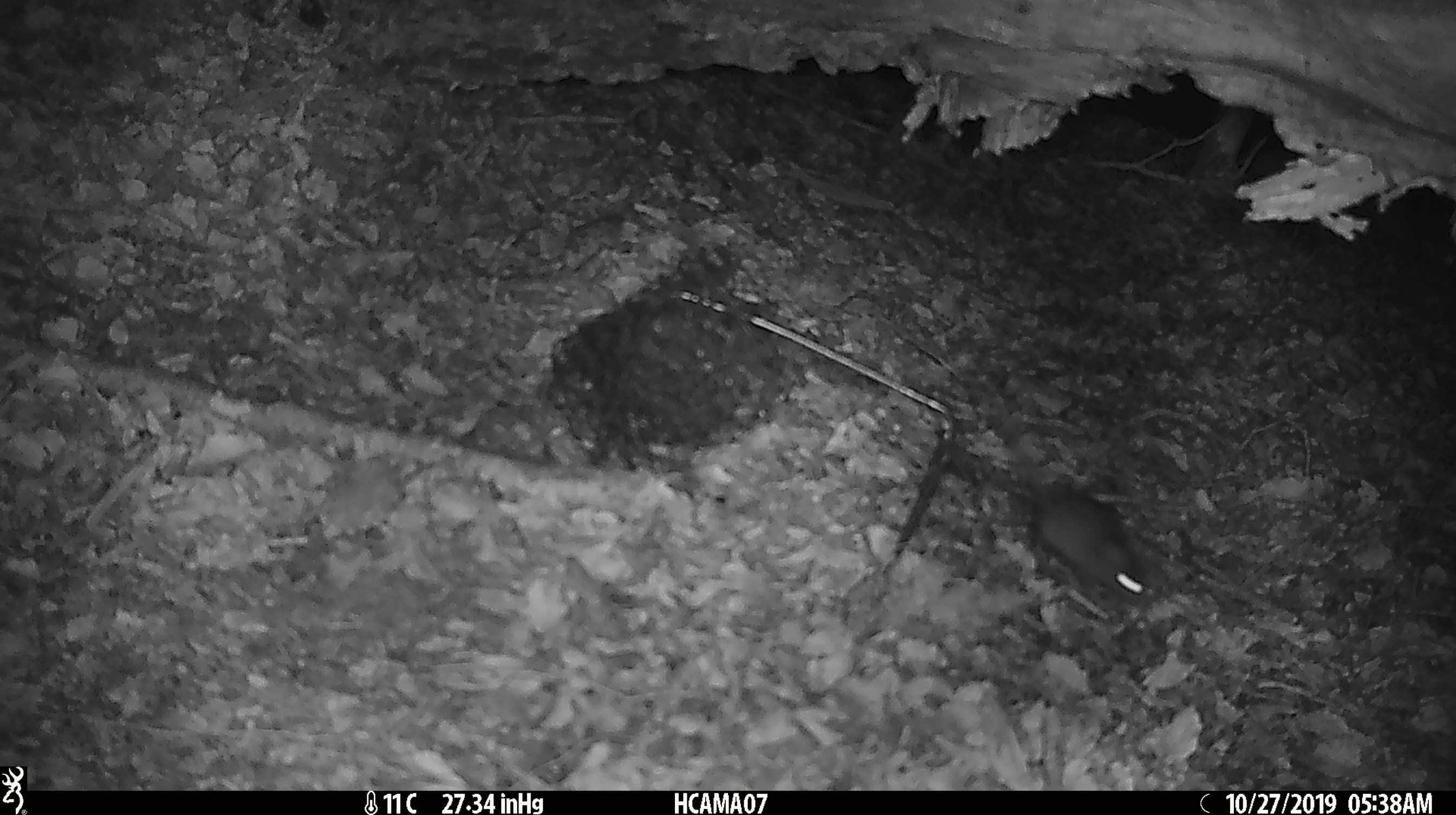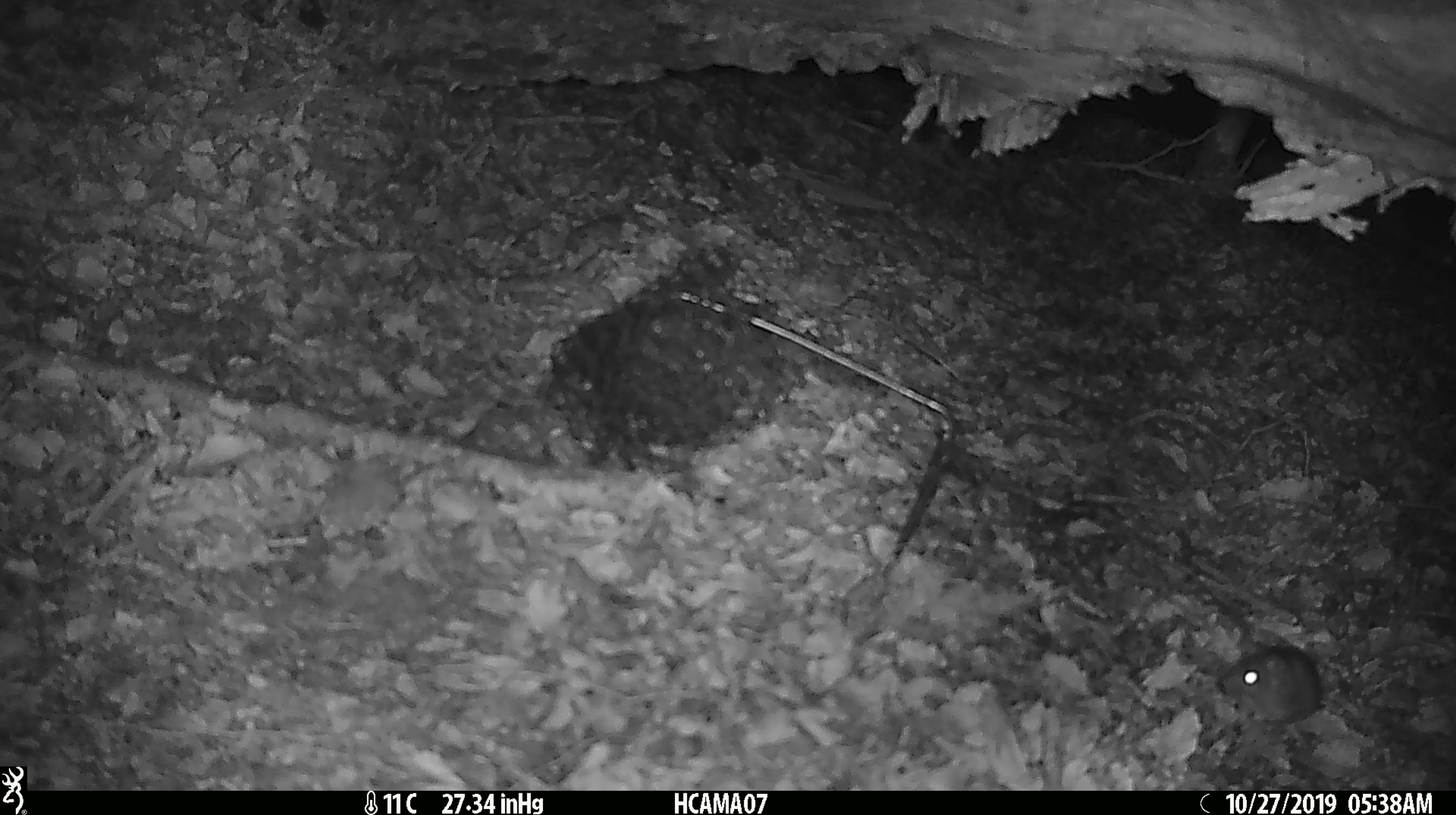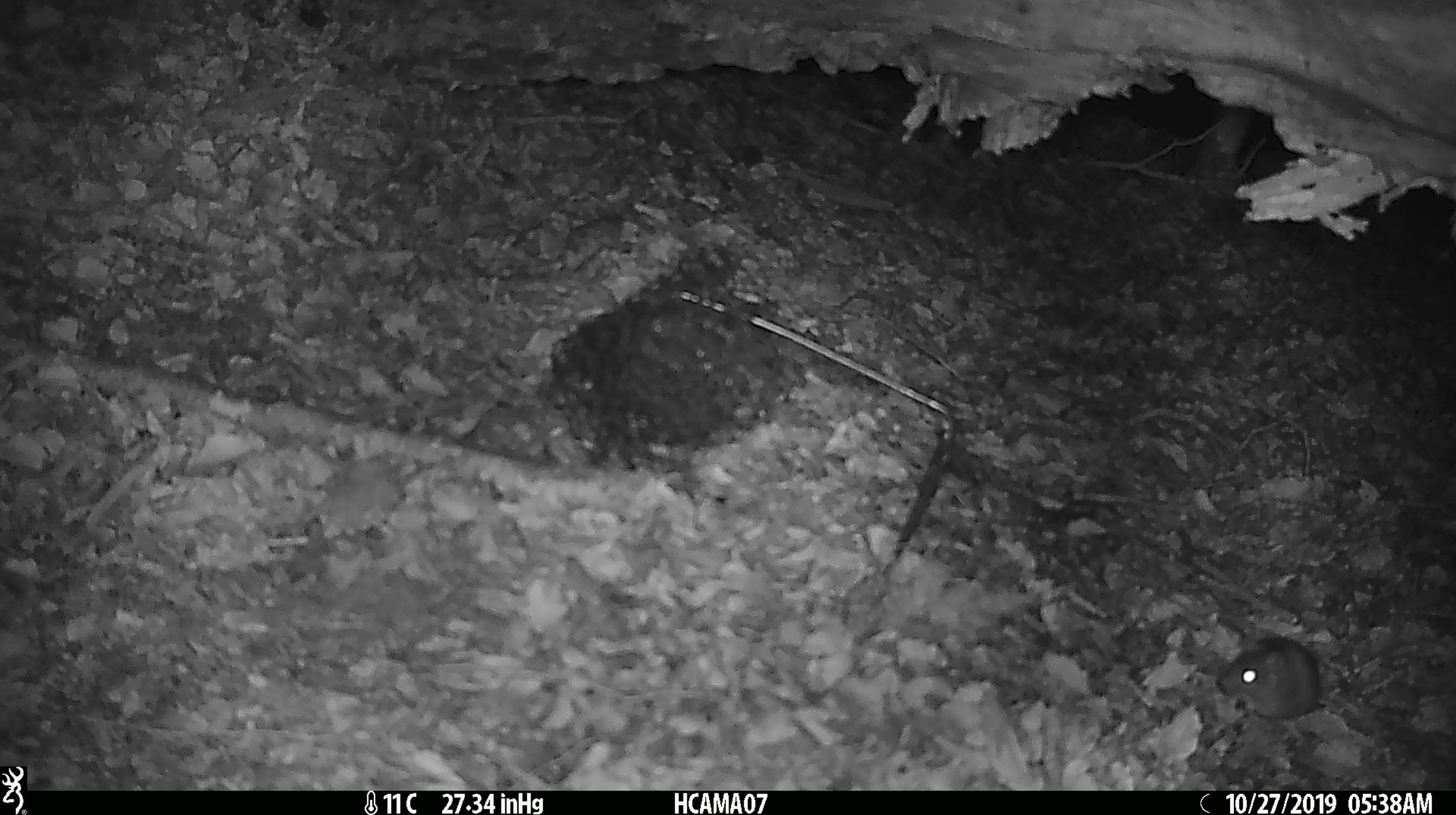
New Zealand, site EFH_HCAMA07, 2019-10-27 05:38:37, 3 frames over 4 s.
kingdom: Animalia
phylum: Chordata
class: Mammalia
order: Rodentia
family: Muridae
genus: Mus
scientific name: Mus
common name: mouse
Mouse (Mus).